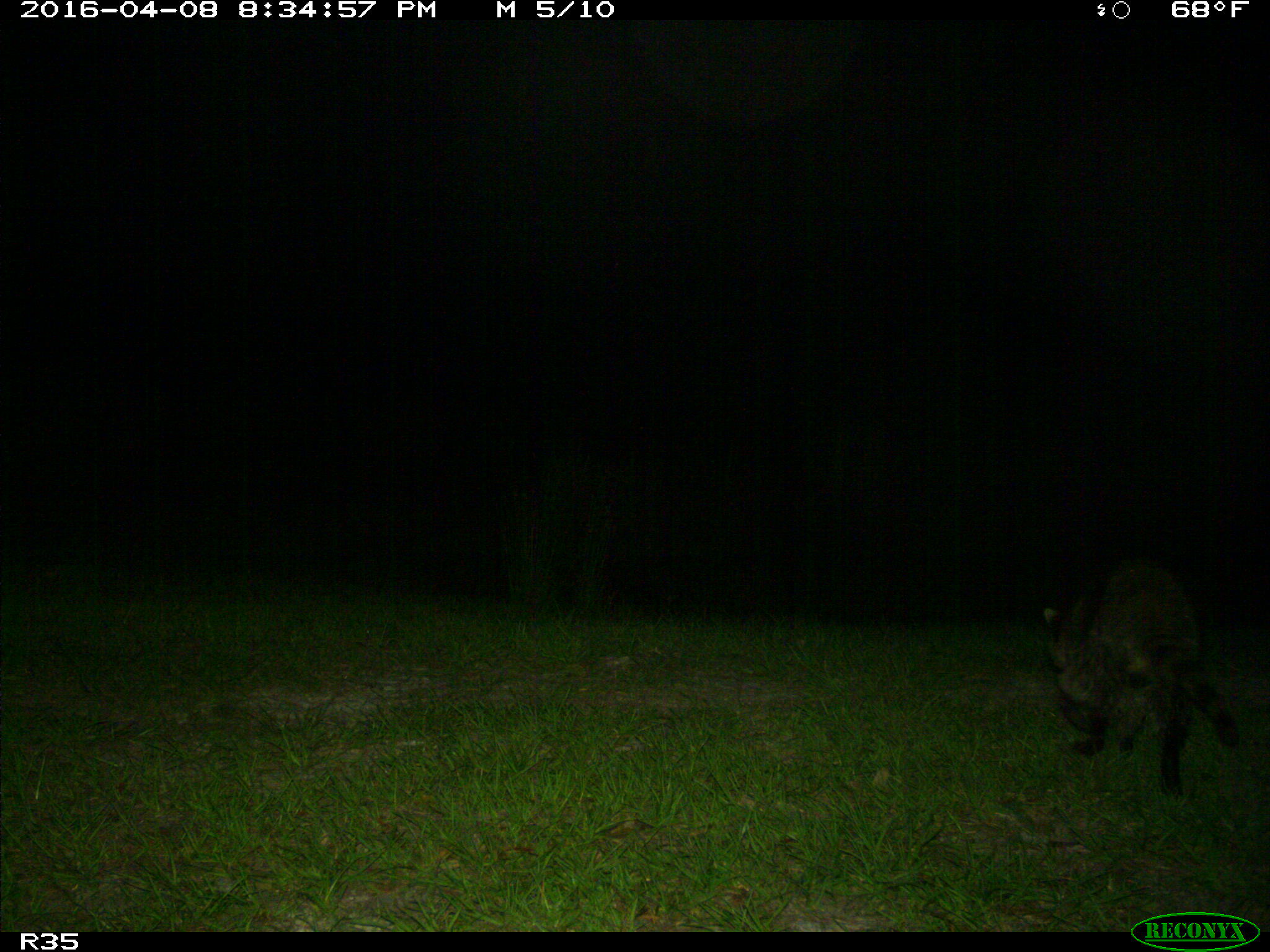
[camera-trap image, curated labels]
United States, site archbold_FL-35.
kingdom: Animalia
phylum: Chordata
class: Mammalia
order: Carnivora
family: Procyonidae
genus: Procyon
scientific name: Procyon lotor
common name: common raccoon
Procyon lotor (common raccoon).